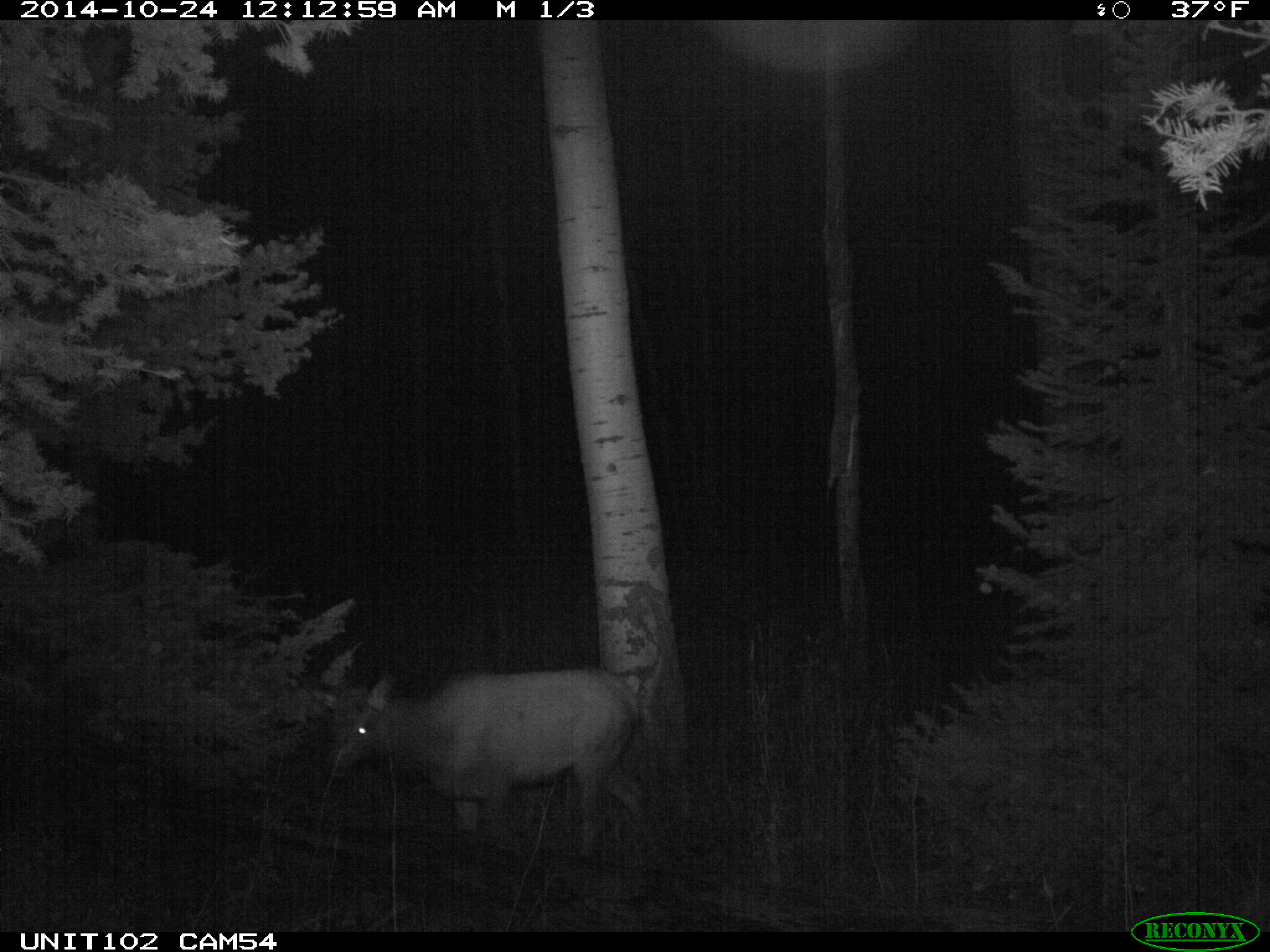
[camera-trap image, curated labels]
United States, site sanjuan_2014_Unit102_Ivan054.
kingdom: Animalia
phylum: Chordata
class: Mammalia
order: Artiodactyla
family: Cervidae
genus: Cervus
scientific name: Cervus elaphus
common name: red deer